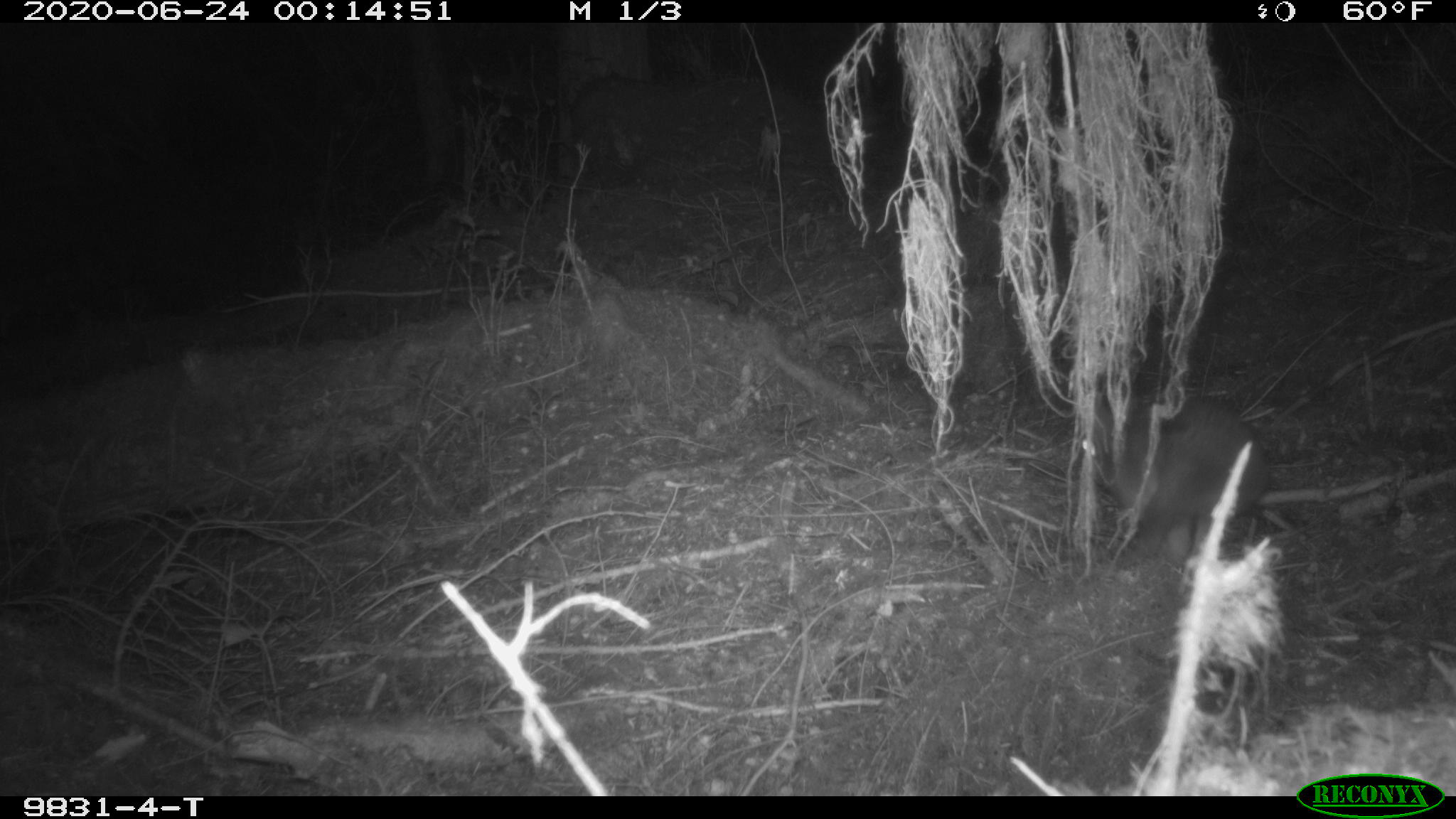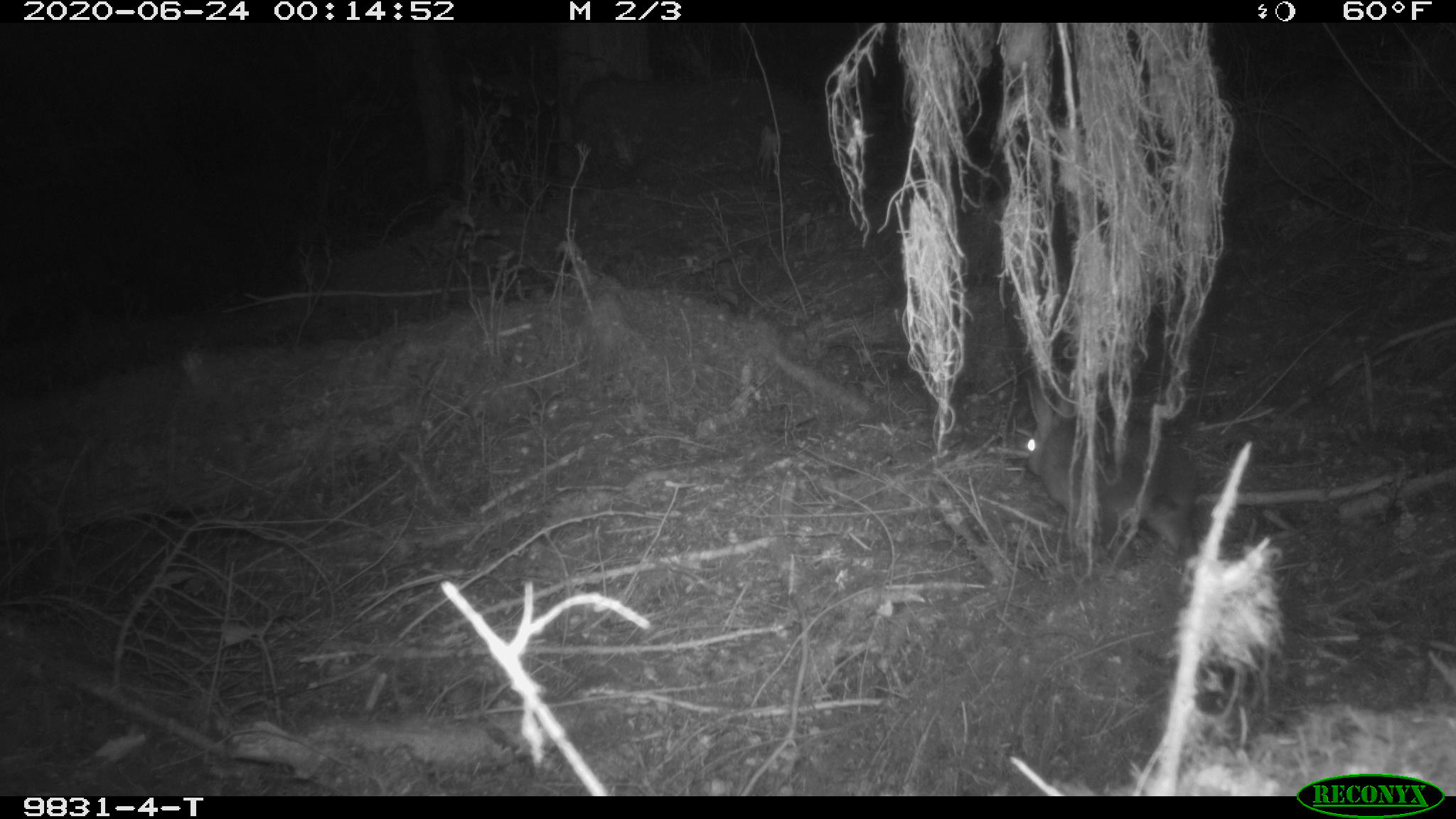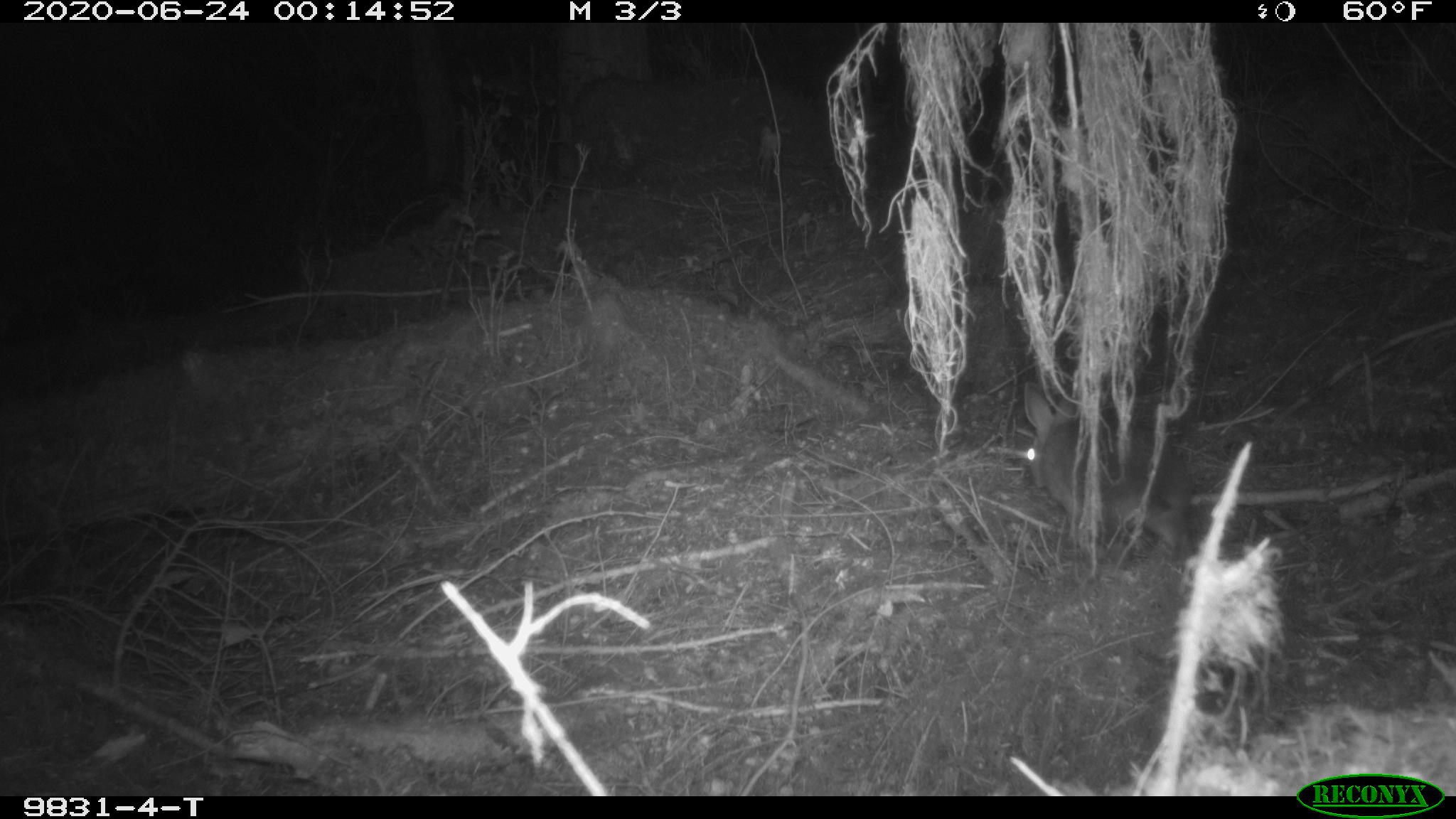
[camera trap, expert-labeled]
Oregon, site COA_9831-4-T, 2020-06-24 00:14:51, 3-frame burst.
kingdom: Animalia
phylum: Chordata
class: Mammalia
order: Lagomorpha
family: Leporidae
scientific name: Leporidae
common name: hares and rabbits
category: leporidae family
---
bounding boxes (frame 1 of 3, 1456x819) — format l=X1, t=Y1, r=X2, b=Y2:
leporidae family: l=1070, t=388, r=1270, b=542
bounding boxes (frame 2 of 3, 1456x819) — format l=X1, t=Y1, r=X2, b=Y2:
leporidae family: l=1016, t=370, r=1200, b=557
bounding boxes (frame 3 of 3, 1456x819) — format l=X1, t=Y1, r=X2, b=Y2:
leporidae family: l=1016, t=381, r=1200, b=575